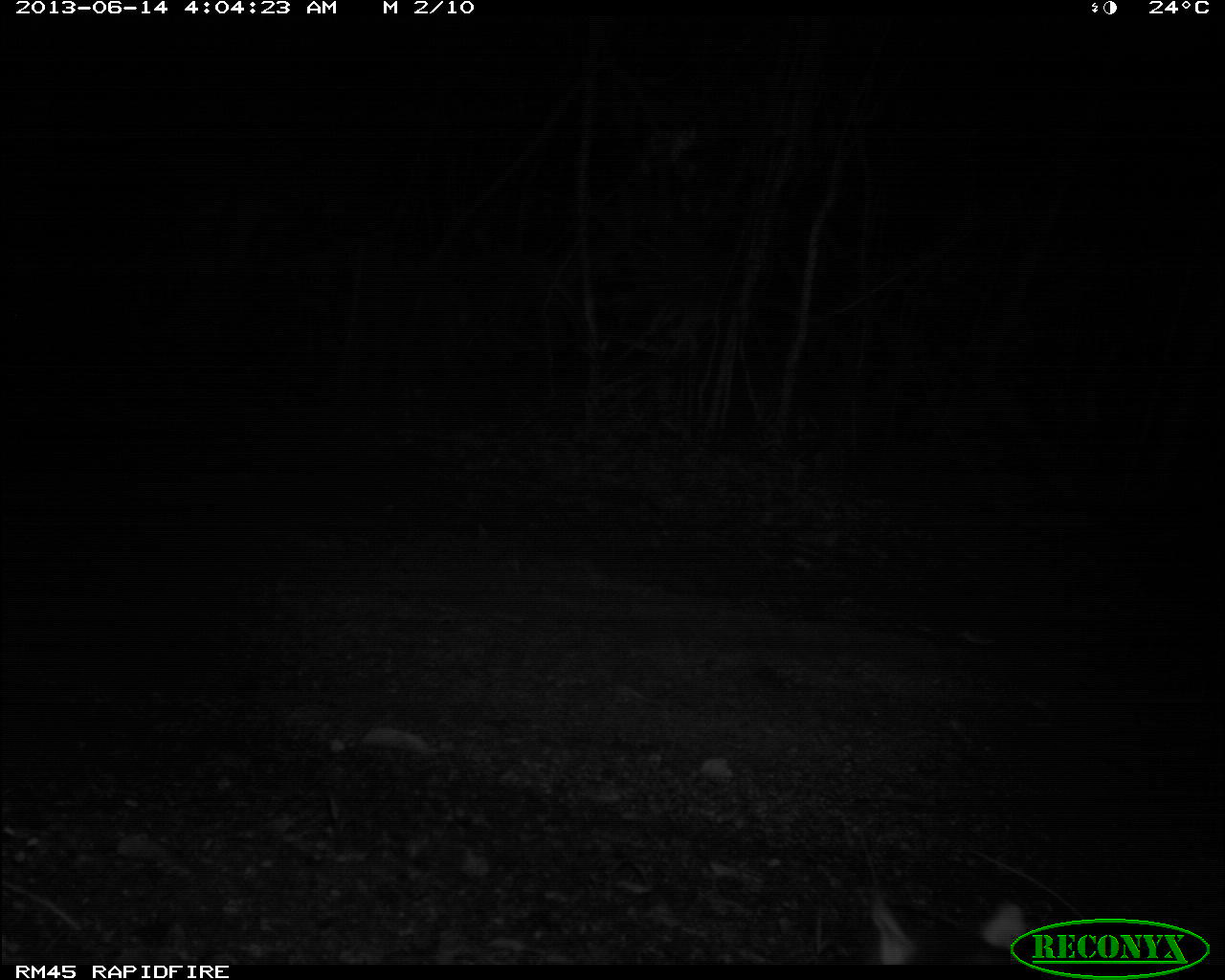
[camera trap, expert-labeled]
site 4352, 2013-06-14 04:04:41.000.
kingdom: Animalia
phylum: Chordata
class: Mammalia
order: Rodentia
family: Cuniculidae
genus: Cuniculus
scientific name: Cuniculus paca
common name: spotted paca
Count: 1.